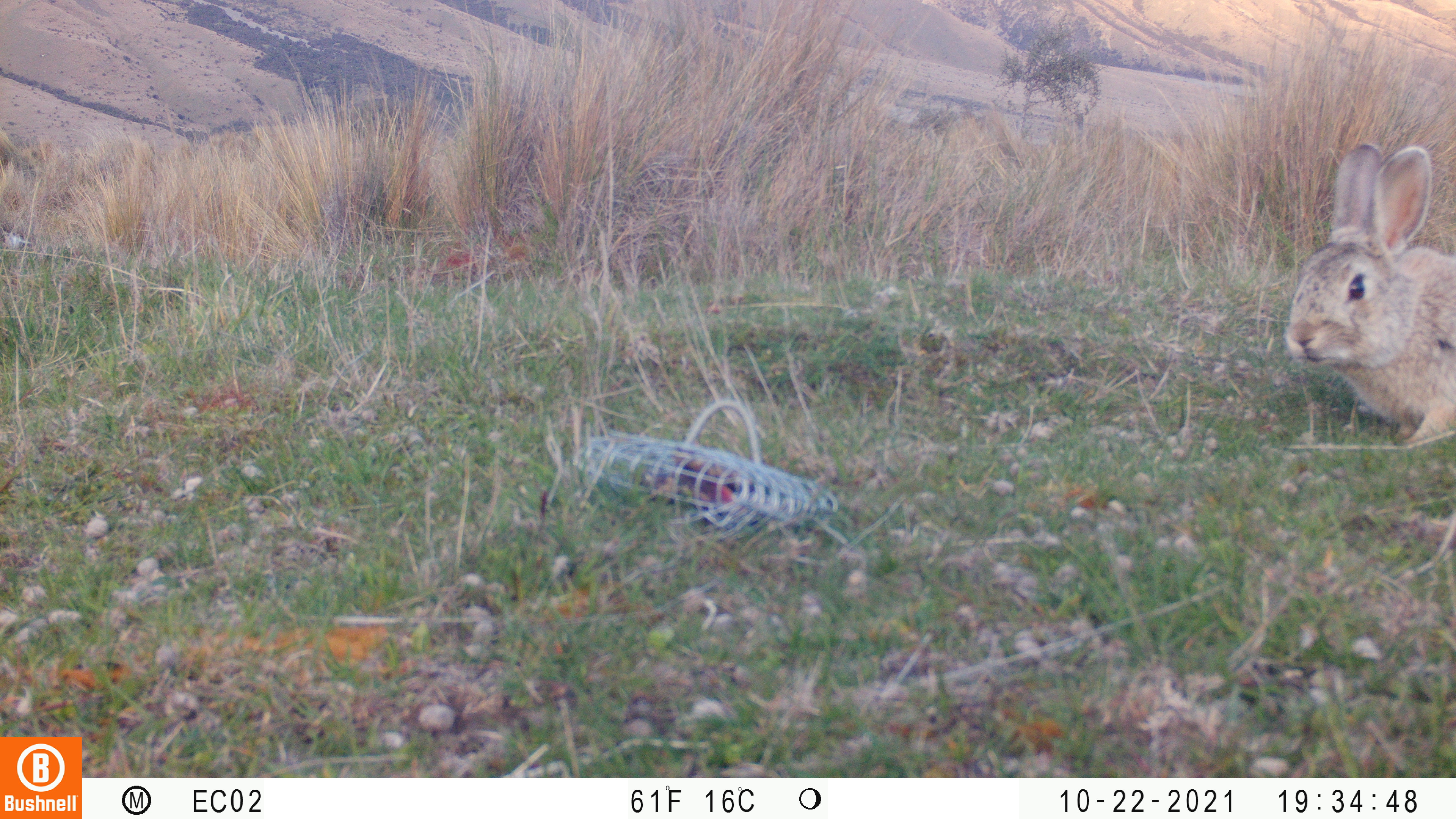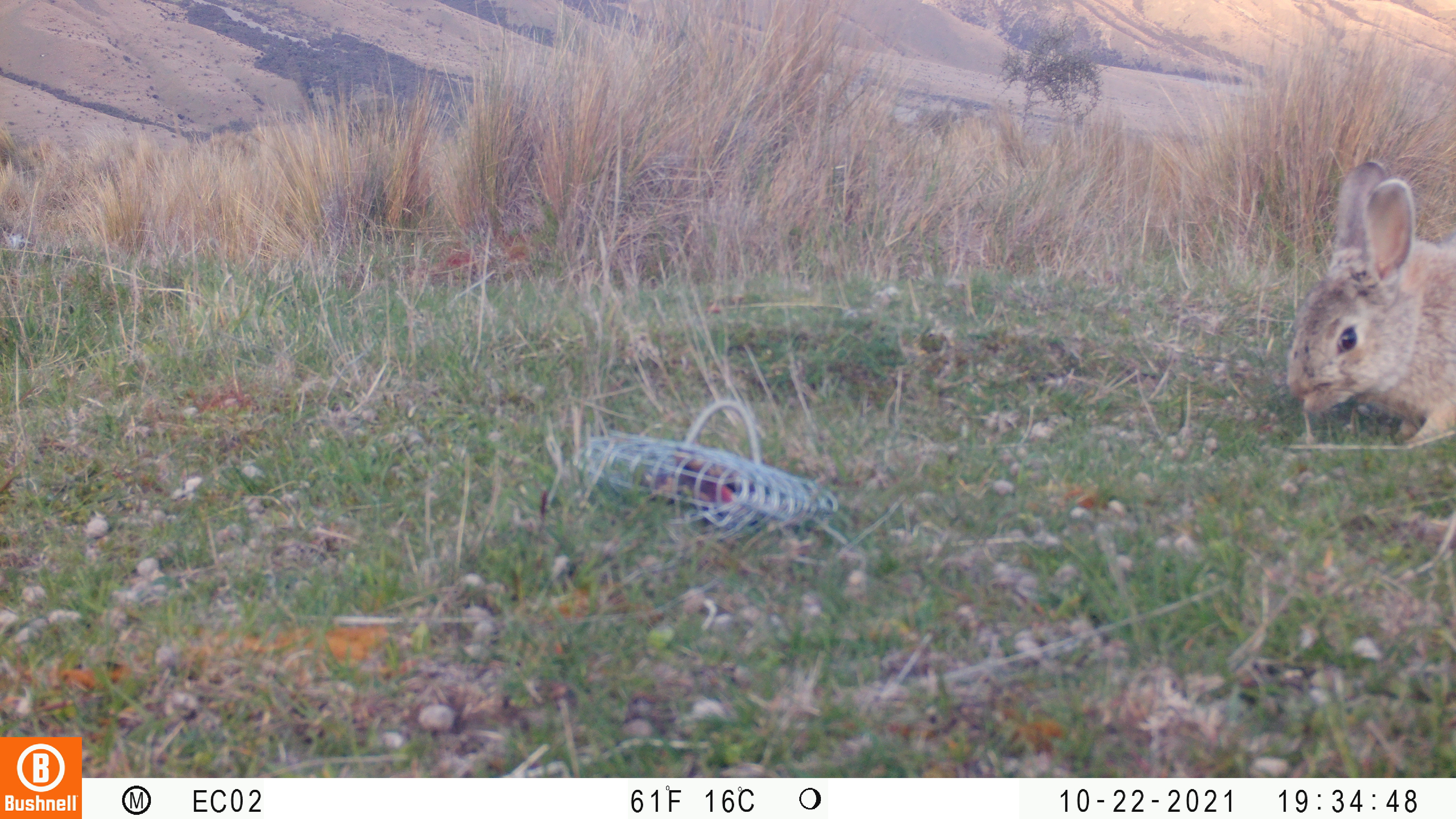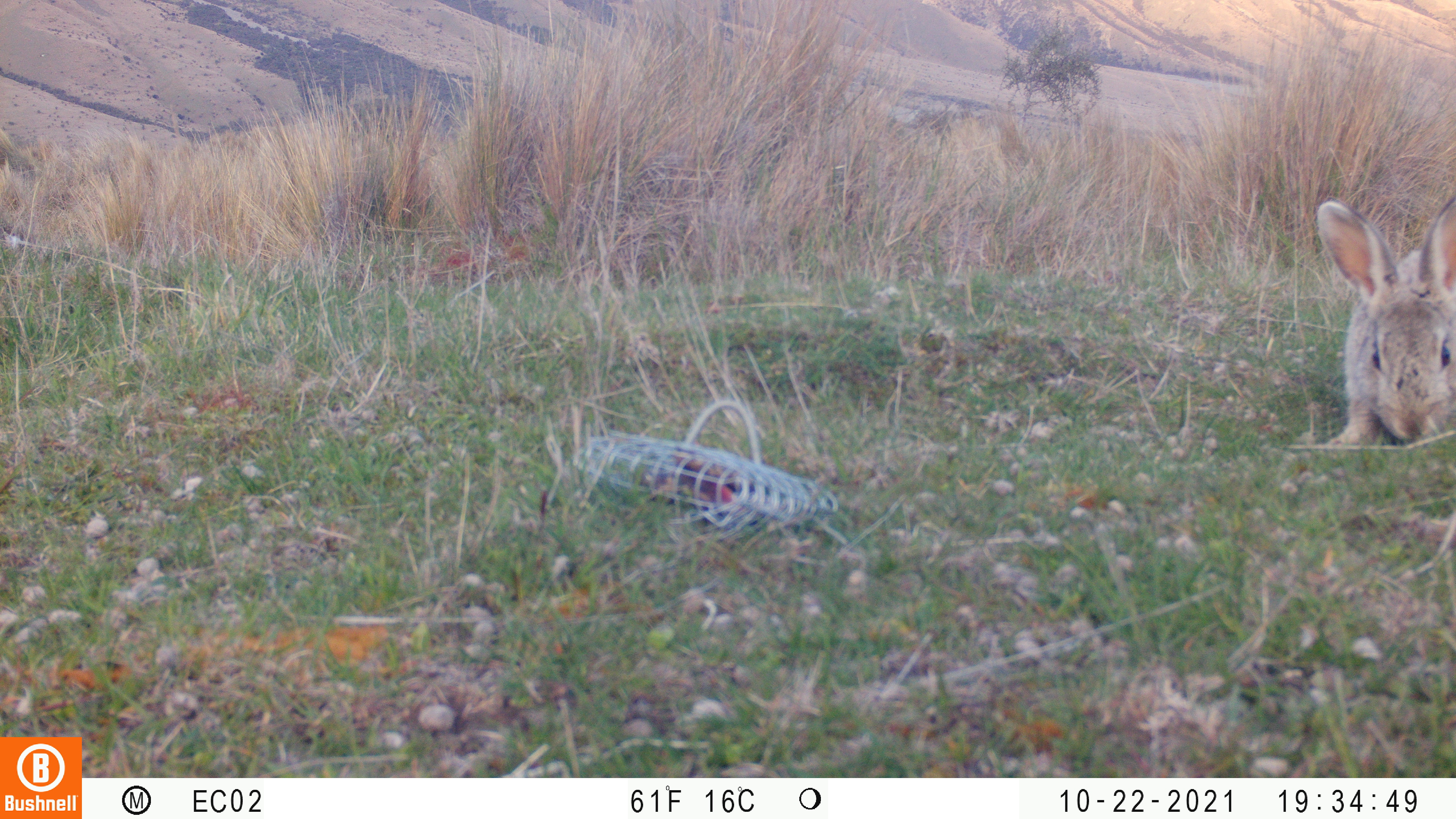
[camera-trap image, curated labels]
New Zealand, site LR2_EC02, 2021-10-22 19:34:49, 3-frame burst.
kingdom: Animalia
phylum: Chordata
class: Mammalia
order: Lagomorpha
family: Leporidae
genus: Oryctolagus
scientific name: Oryctolagus cuniculus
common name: european rabbit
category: rabbit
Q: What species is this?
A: Rabbit (european rabbit) (Oryctolagus cuniculus).